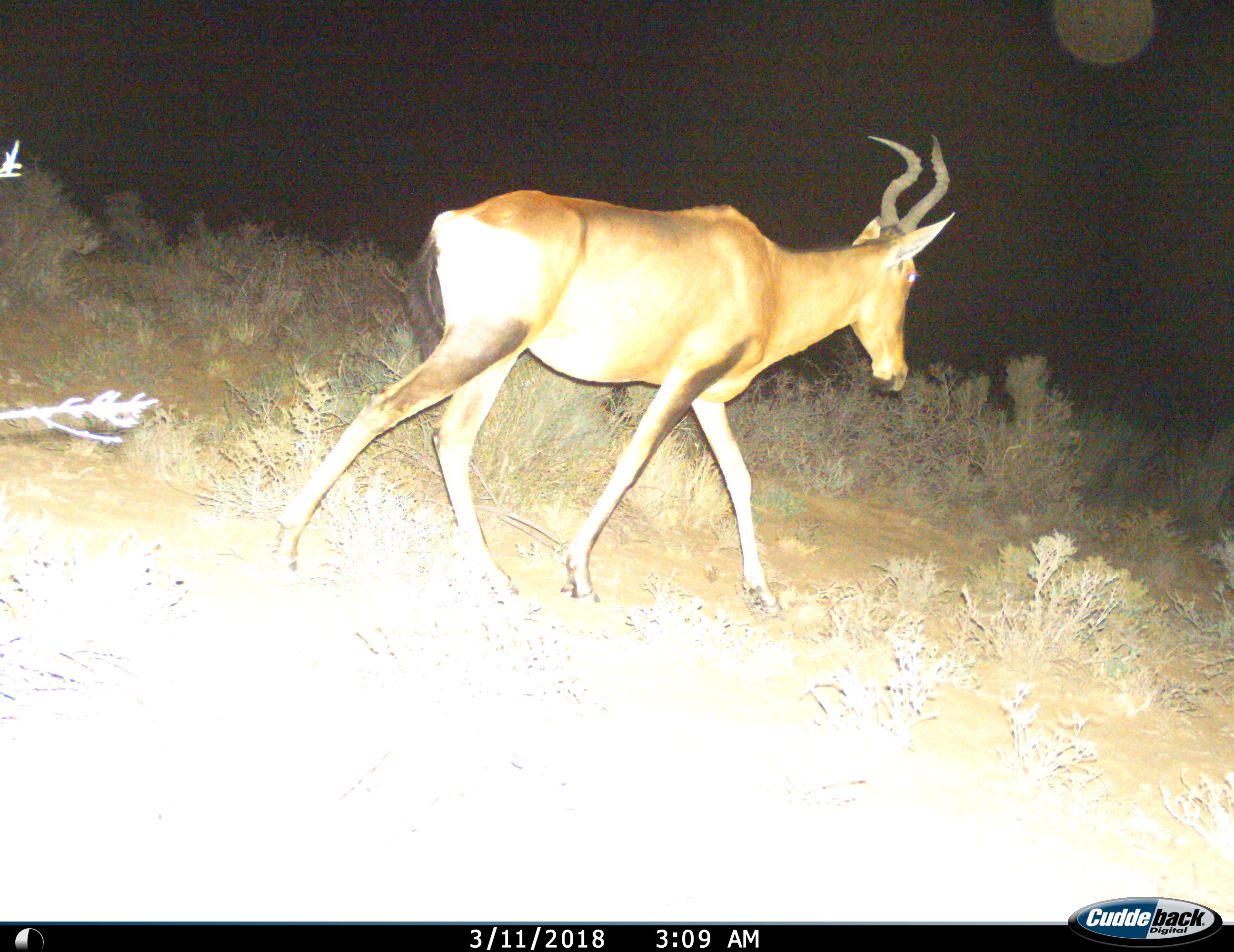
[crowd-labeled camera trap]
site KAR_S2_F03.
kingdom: Animalia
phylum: Chordata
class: Mammalia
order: Artiodactyla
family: Bovidae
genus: Alcelaphus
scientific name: Alcelaphus buselaphus caama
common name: red hartebeest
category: hartebeestred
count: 1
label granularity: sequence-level